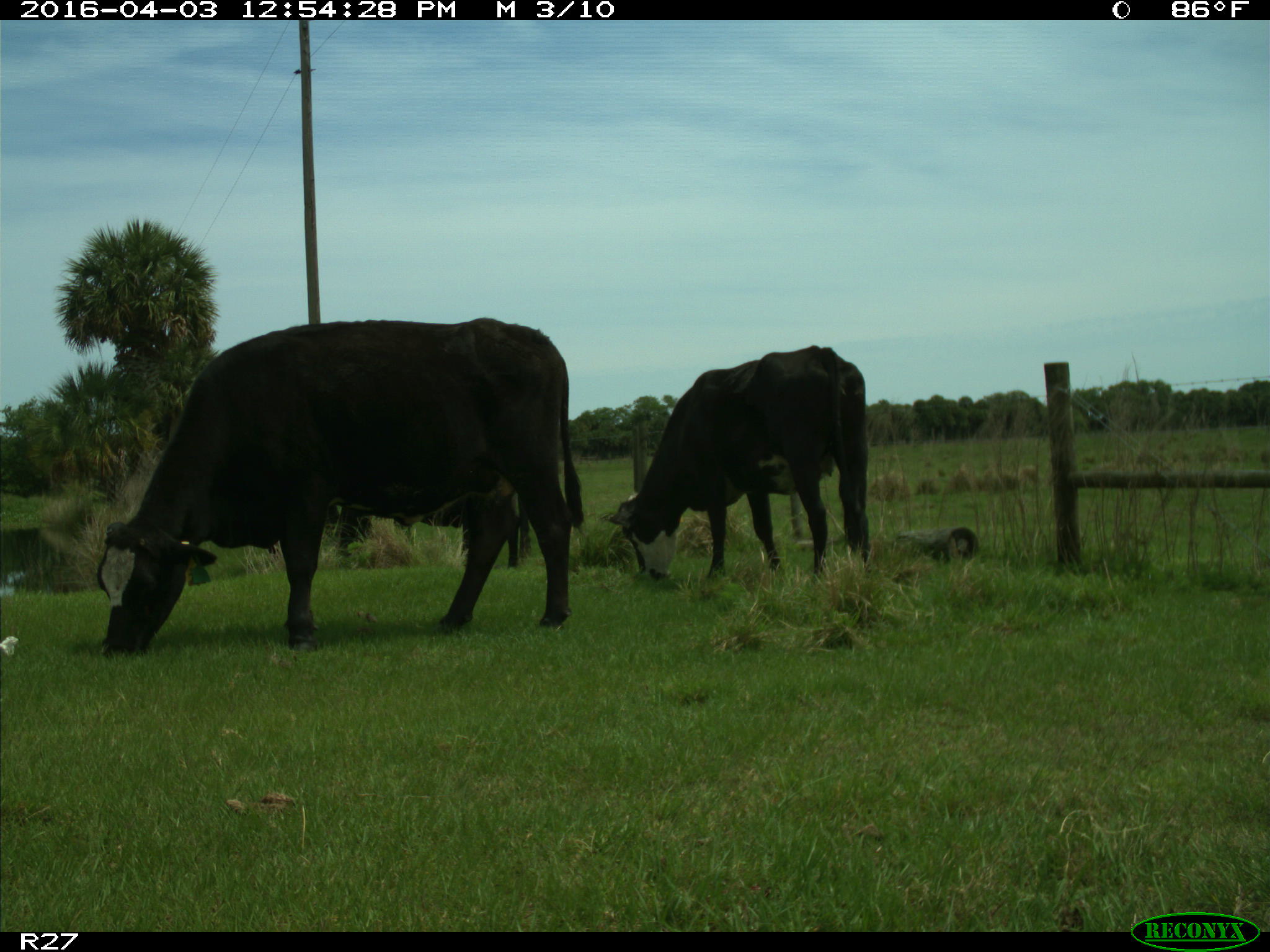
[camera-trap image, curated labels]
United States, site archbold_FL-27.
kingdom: Animalia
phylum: Chordata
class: Mammalia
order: Artiodactyla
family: Bovidae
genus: Bos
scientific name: Bos taurus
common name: domestic cow